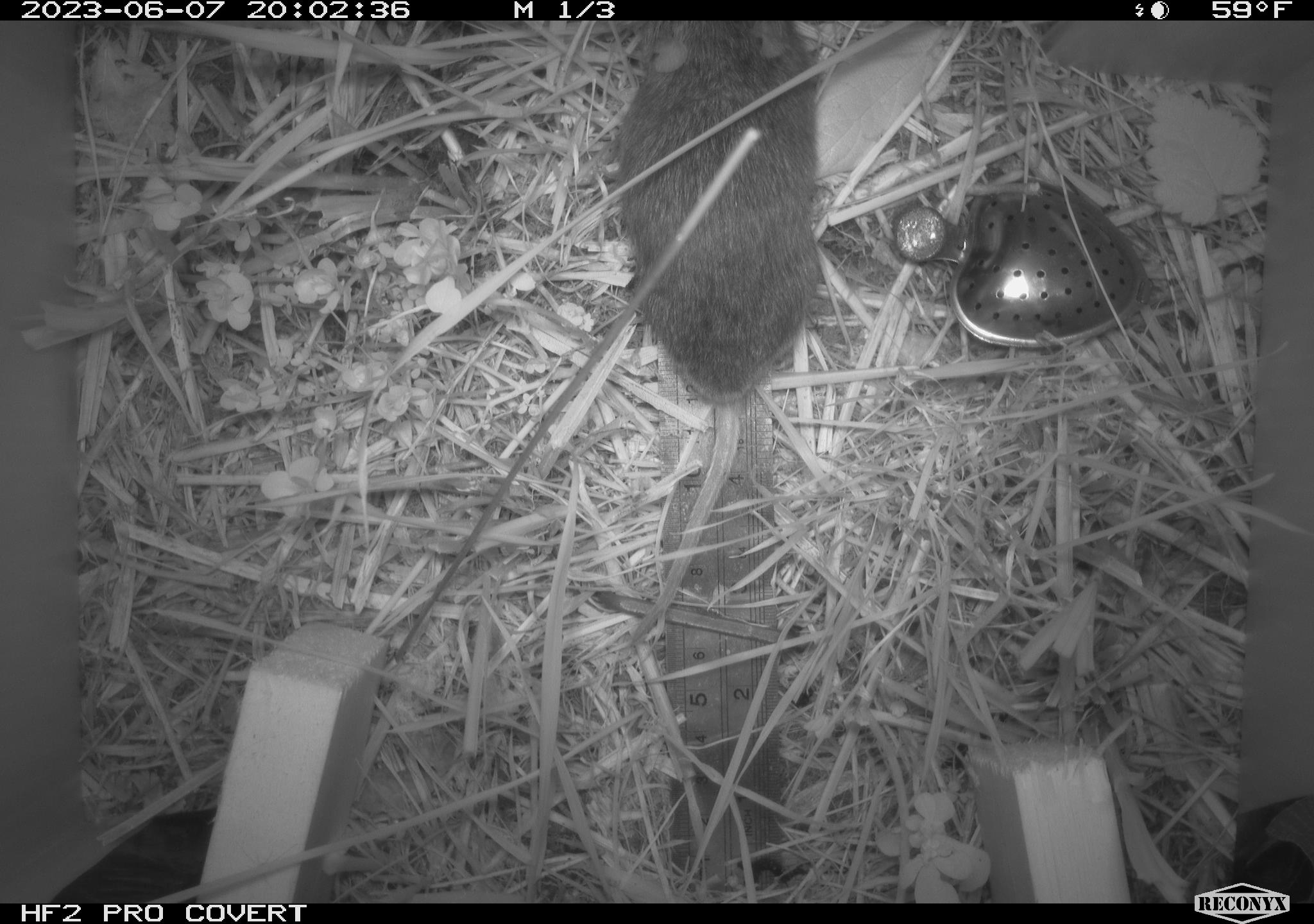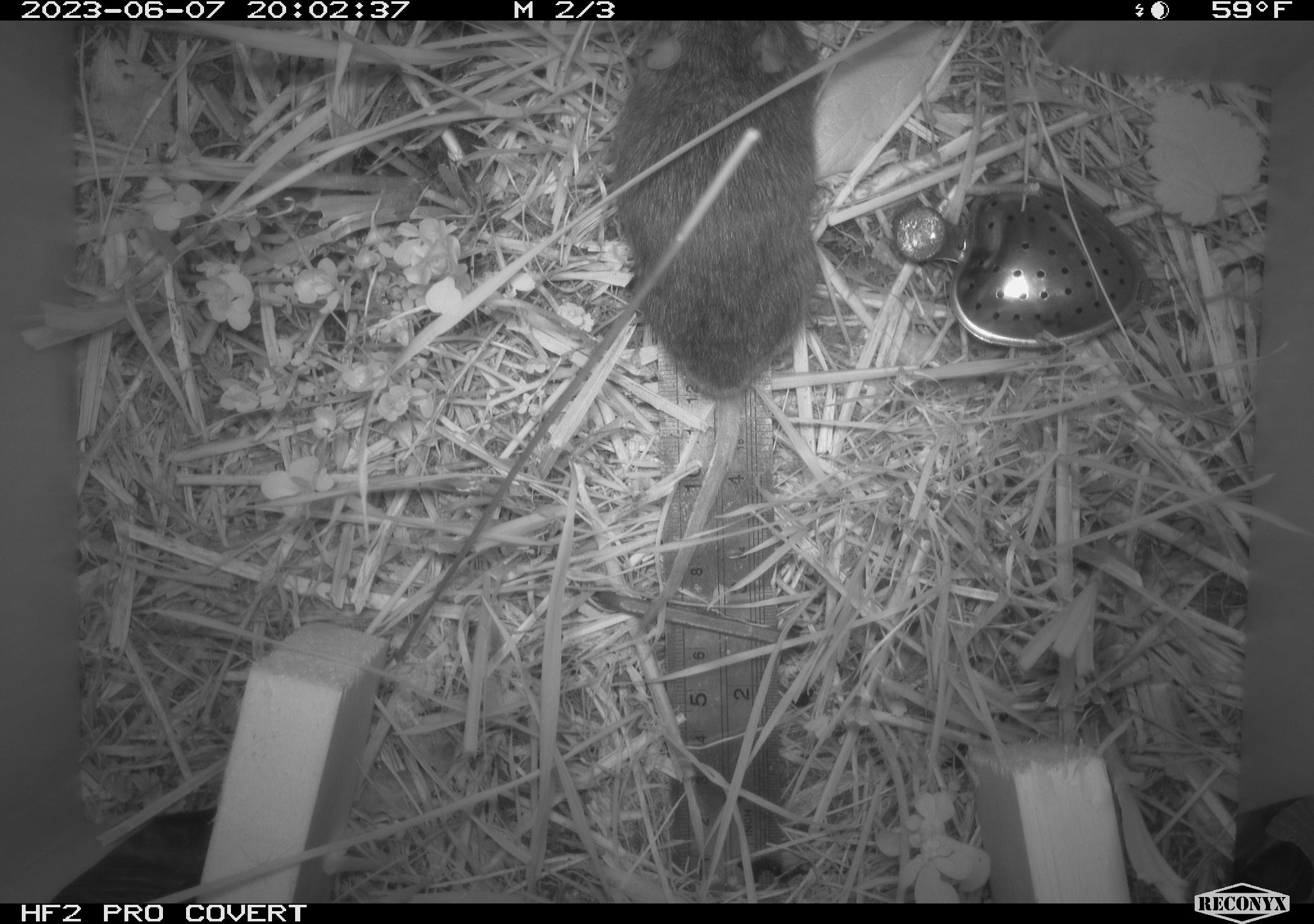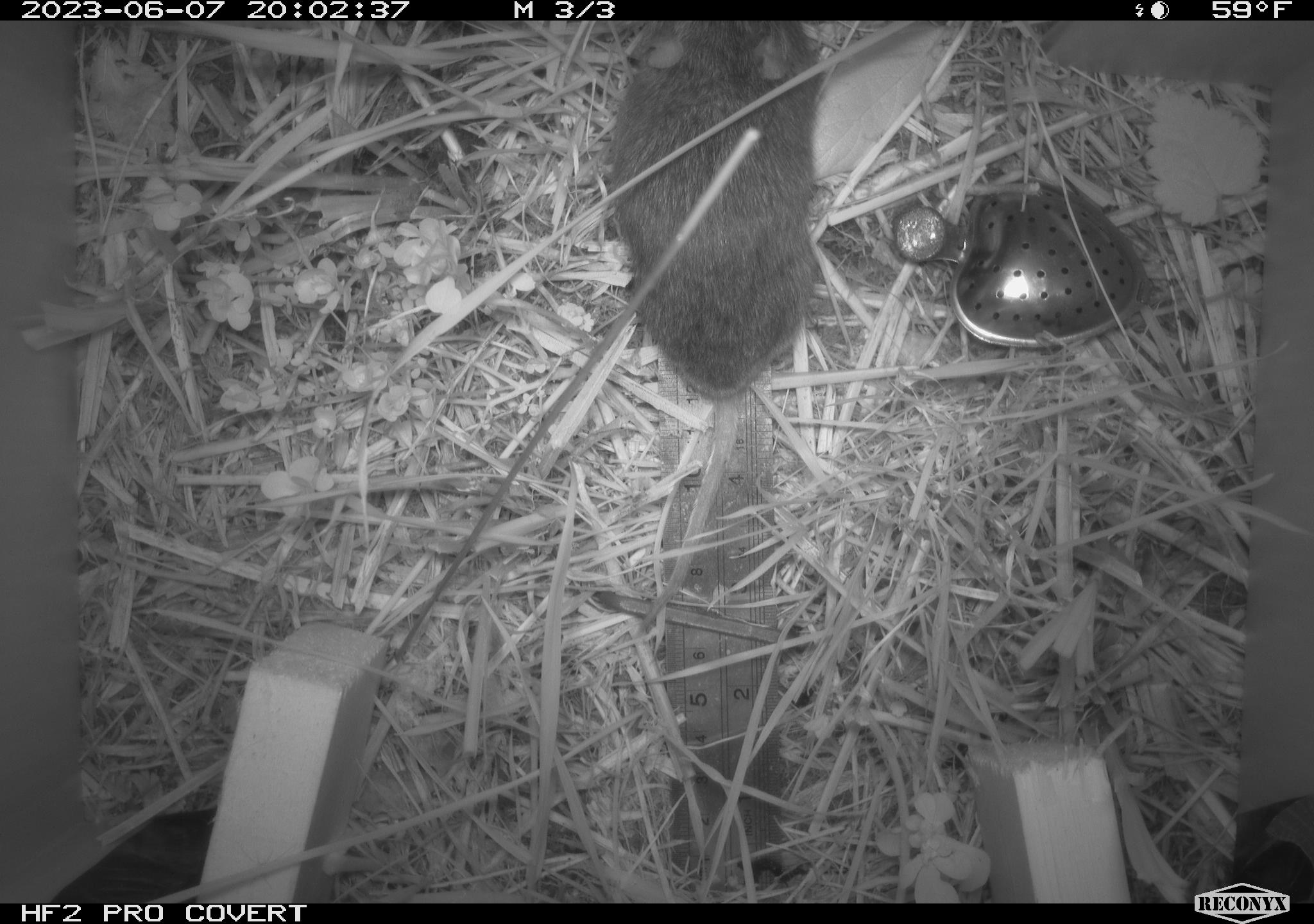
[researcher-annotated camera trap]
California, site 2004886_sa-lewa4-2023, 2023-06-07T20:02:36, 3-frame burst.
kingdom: Animalia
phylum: Chordata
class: Mammalia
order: Rodentia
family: Cricetidae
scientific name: Cricetidae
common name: hamsters, voles, lemmings, and allies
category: cricetidae family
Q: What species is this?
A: Cricetidae family (hamsters, voles, lemmings, and allies) (Cricetidae).